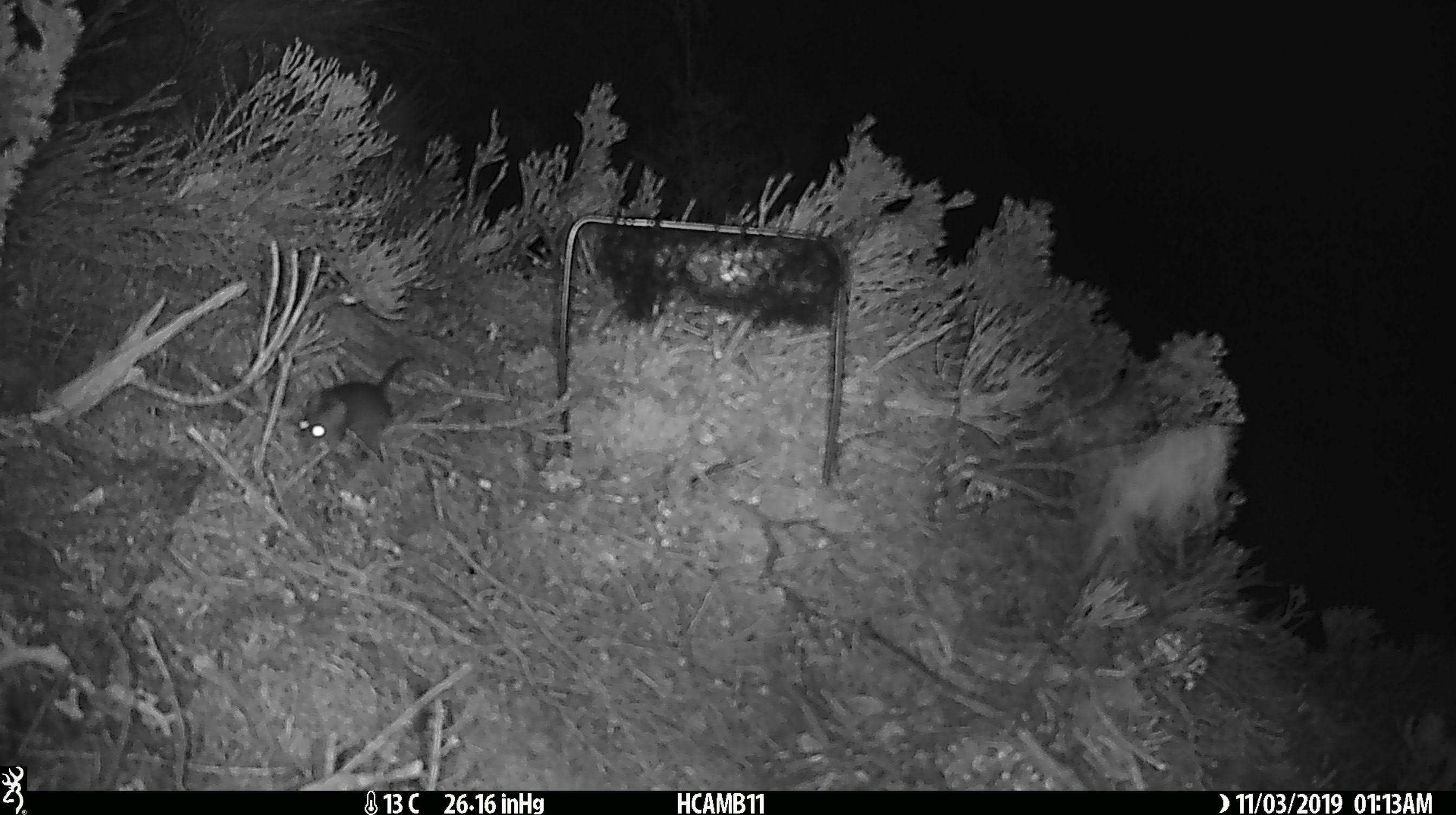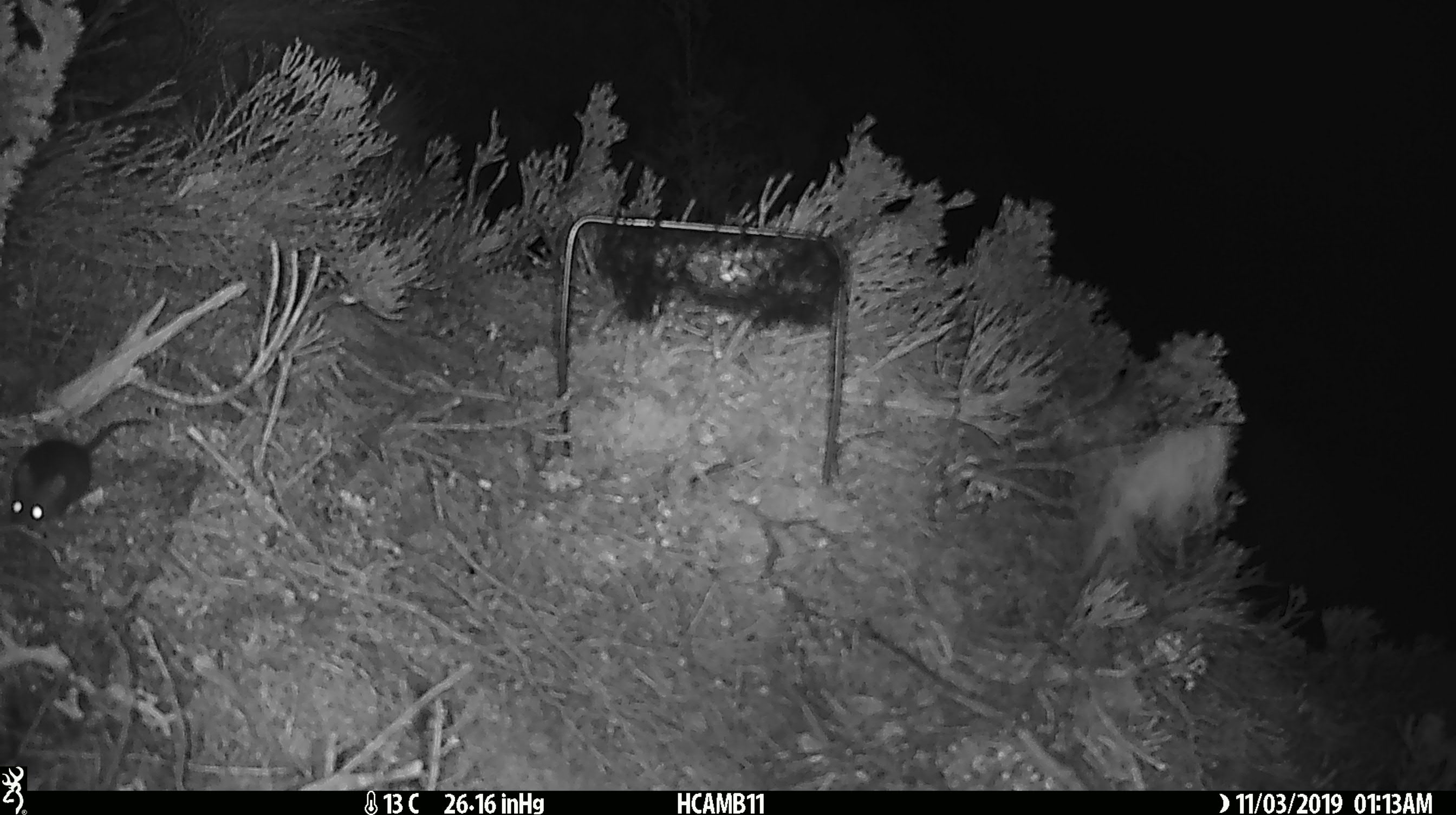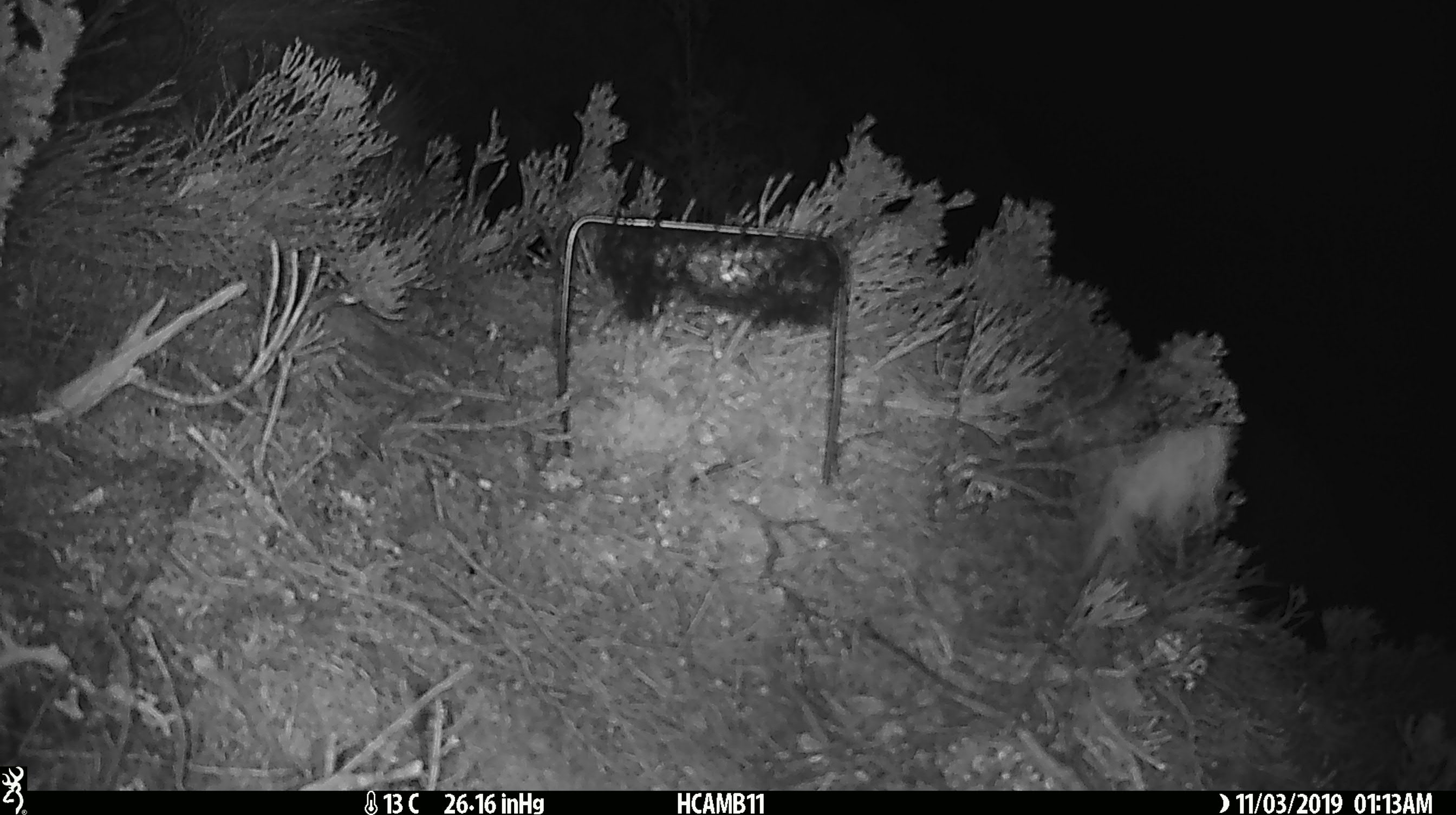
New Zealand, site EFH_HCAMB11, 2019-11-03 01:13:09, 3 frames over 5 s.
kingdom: Animalia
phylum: Chordata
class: Mammalia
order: Rodentia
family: Muridae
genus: Mus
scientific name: Mus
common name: mouse